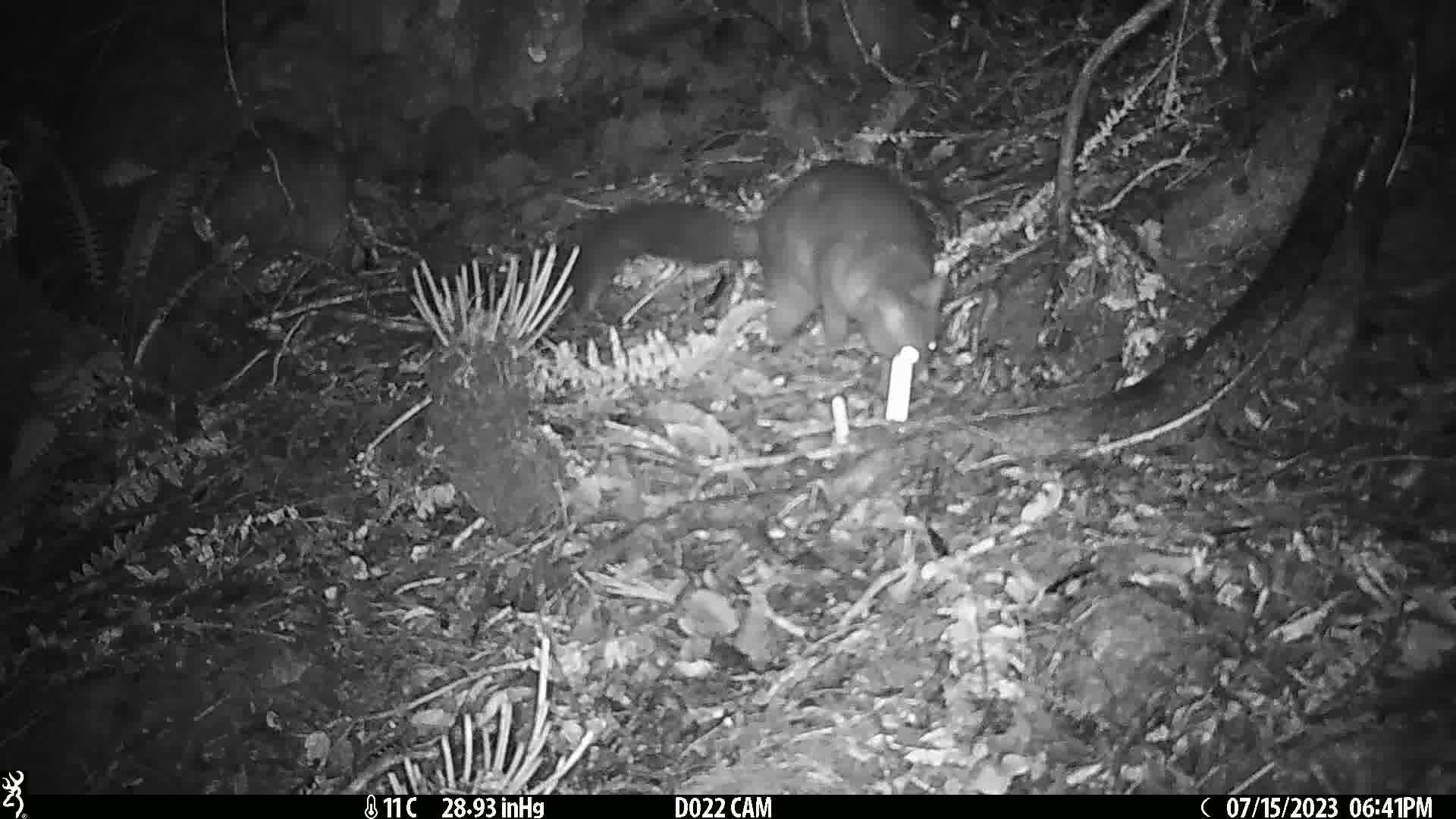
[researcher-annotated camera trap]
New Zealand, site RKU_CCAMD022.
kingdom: Animalia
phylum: Chordata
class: Mammalia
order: Diprotodontia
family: Phalangeridae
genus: Trichosurus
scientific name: Trichosurus vulpecula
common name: common brushtail possum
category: possum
Possum (common brushtail possum) (Trichosurus vulpecula).